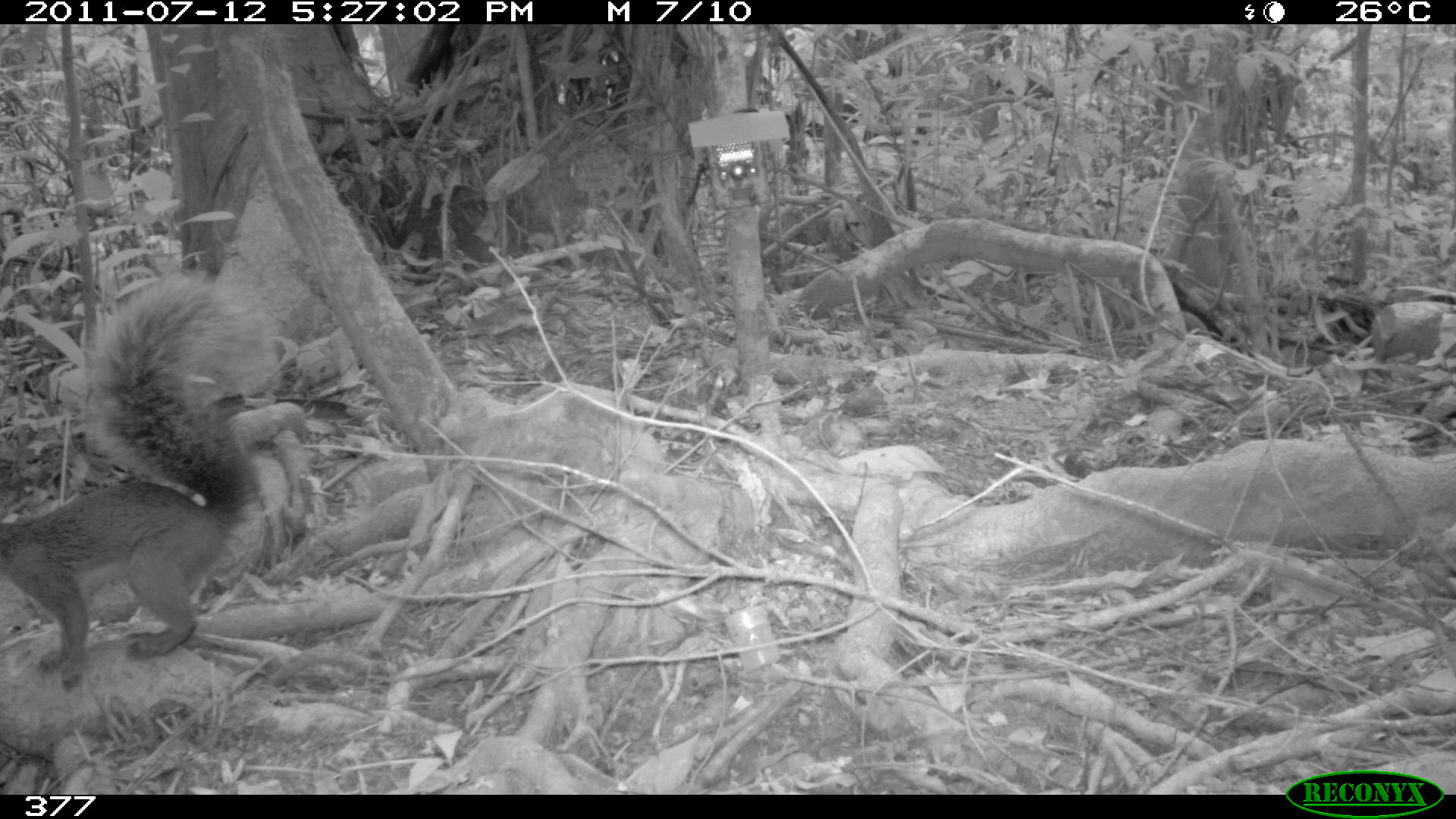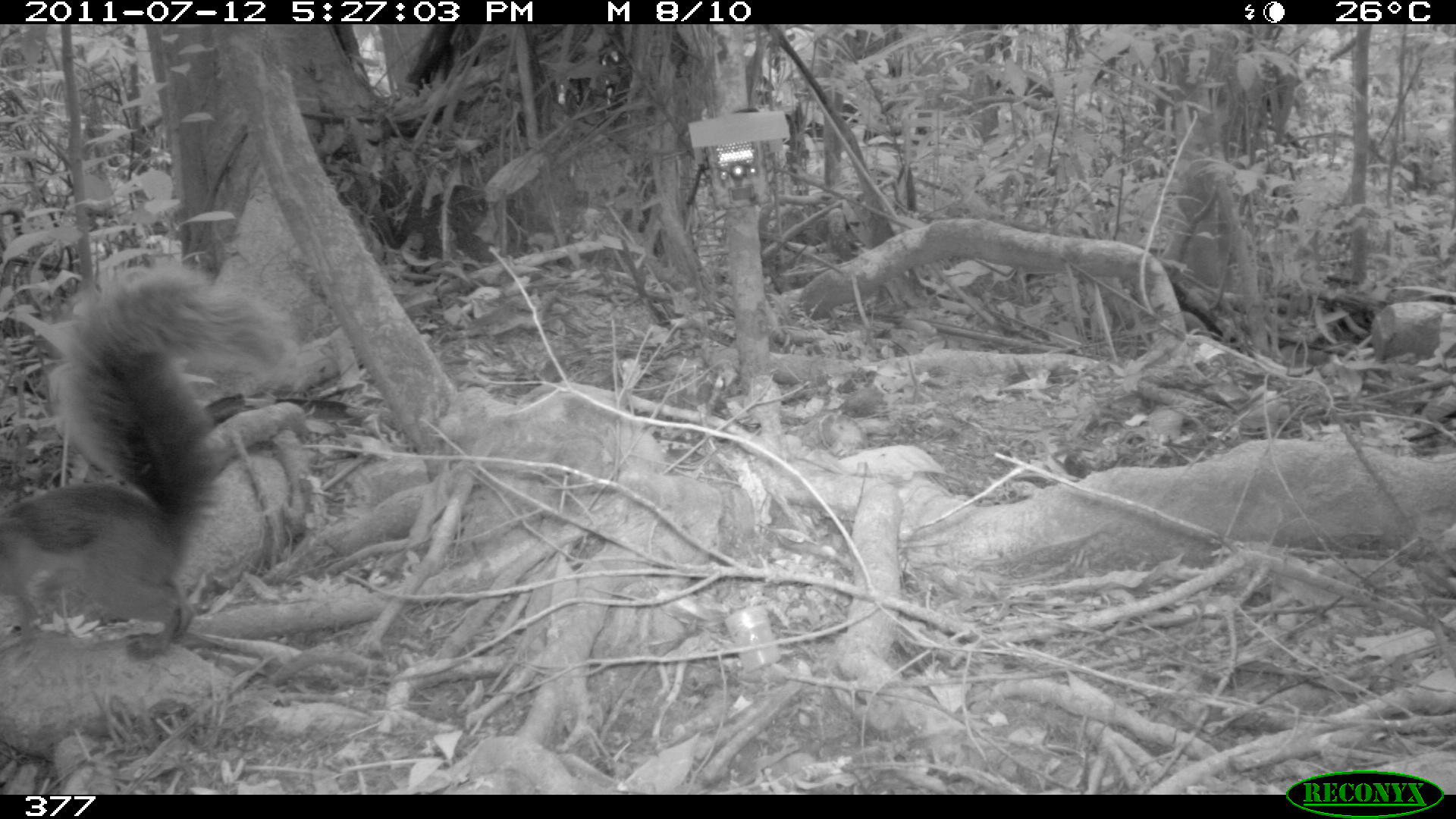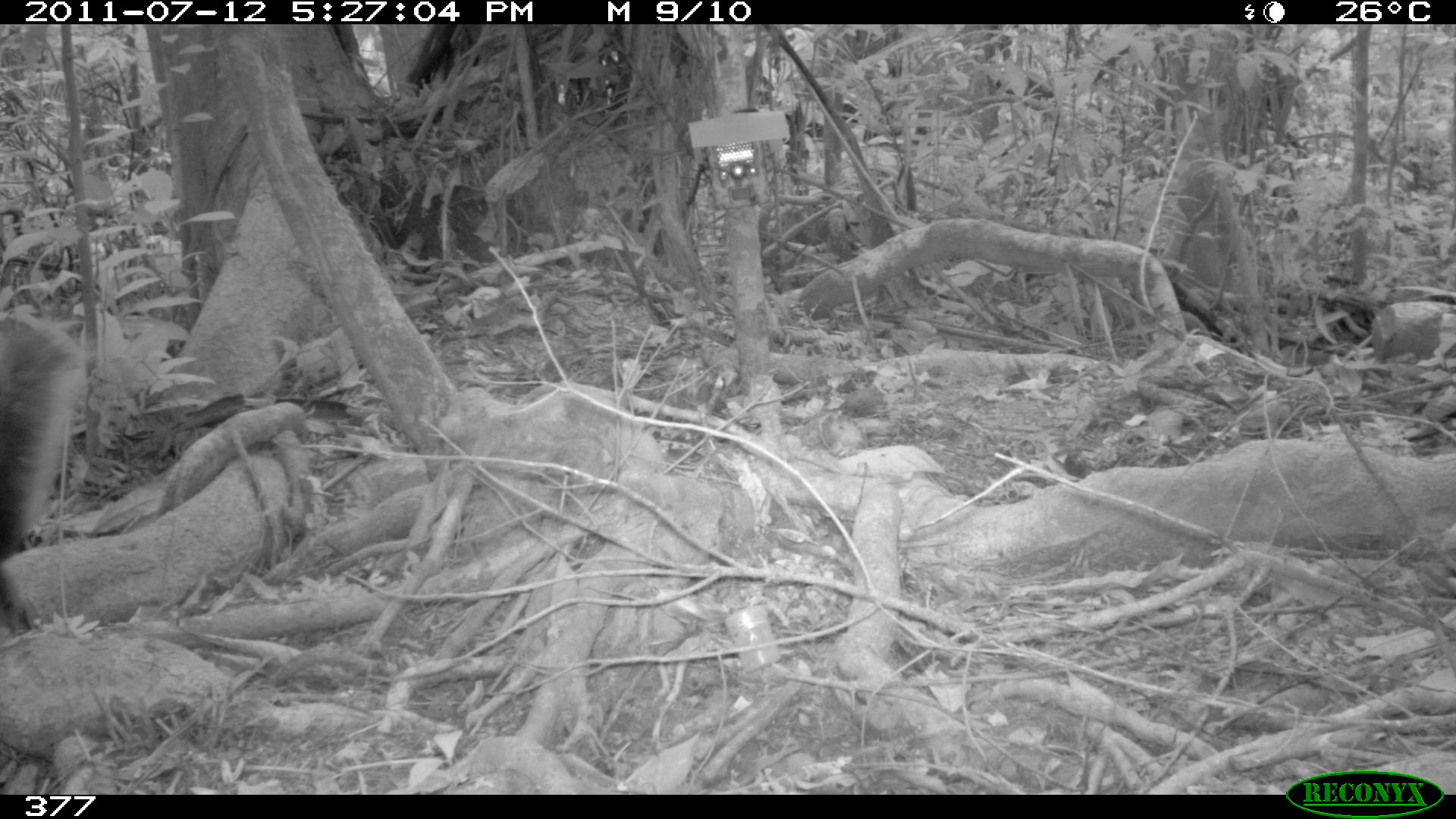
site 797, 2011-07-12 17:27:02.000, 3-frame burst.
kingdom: Animalia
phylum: Chordata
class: Mammalia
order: Rodentia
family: Sciuridae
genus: Sciurus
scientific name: Sciurus spadiceus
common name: southern amazon red squirrel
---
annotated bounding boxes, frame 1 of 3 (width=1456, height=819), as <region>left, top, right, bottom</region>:
sciurus spadiceus: <region>0, 265, 281, 688</region>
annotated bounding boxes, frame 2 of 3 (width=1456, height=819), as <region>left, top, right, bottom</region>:
sciurus spadiceus: <region>0, 255, 297, 660</region>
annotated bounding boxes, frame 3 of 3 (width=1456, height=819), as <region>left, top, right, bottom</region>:
sciurus spadiceus: <region>0, 308, 87, 635</region>